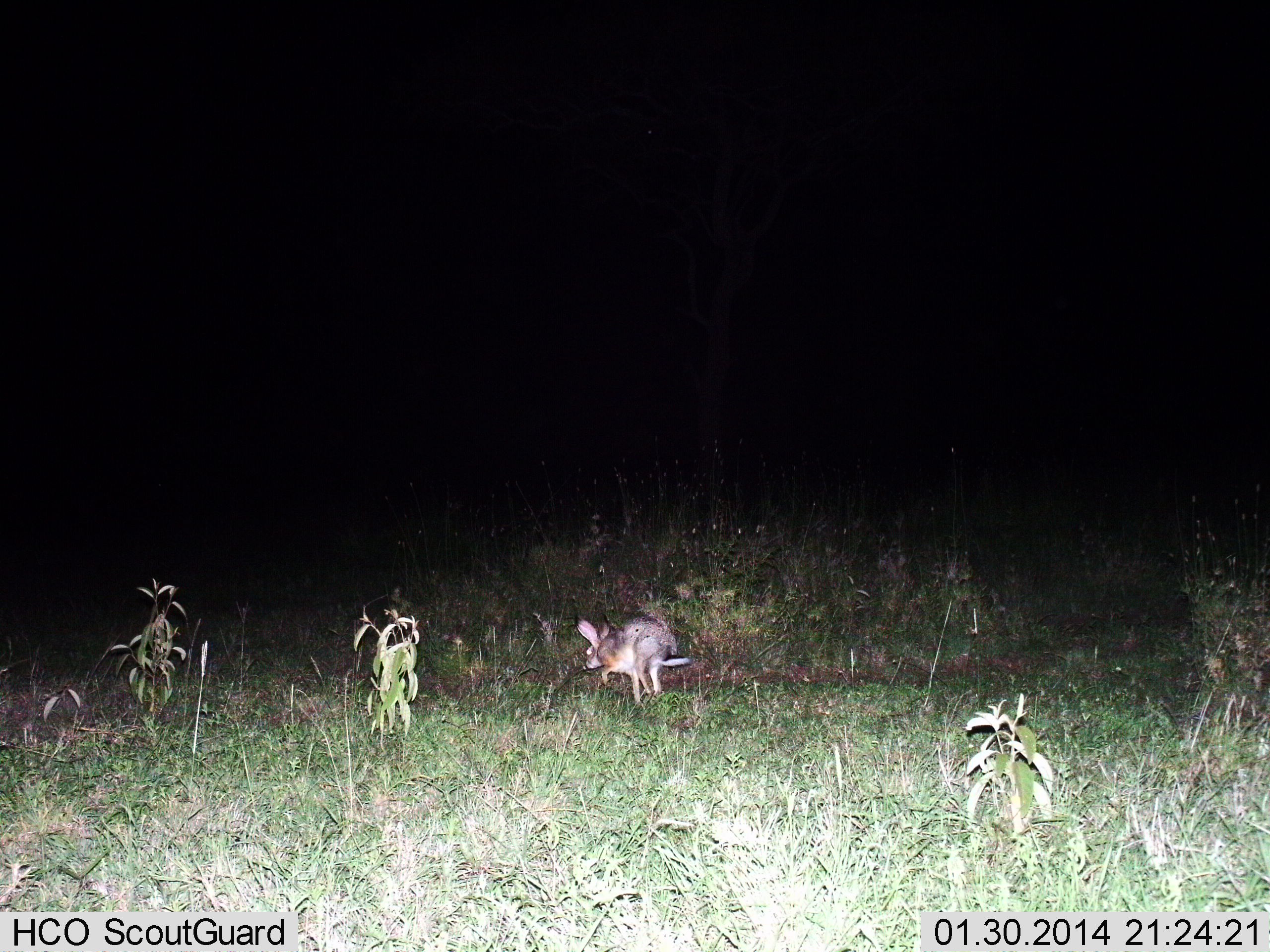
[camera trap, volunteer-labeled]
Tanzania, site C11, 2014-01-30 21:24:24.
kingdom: Animalia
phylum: Chordata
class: Mammalia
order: Lagomorpha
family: Leporidae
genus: Lepus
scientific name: Lepus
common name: hare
Hare (Lepus), count 1. Behavior (volunteer vote fractions): standing 10%, resting 0%, moving 90%, interacting 0%. Young present (vote fraction): 0%. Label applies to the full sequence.